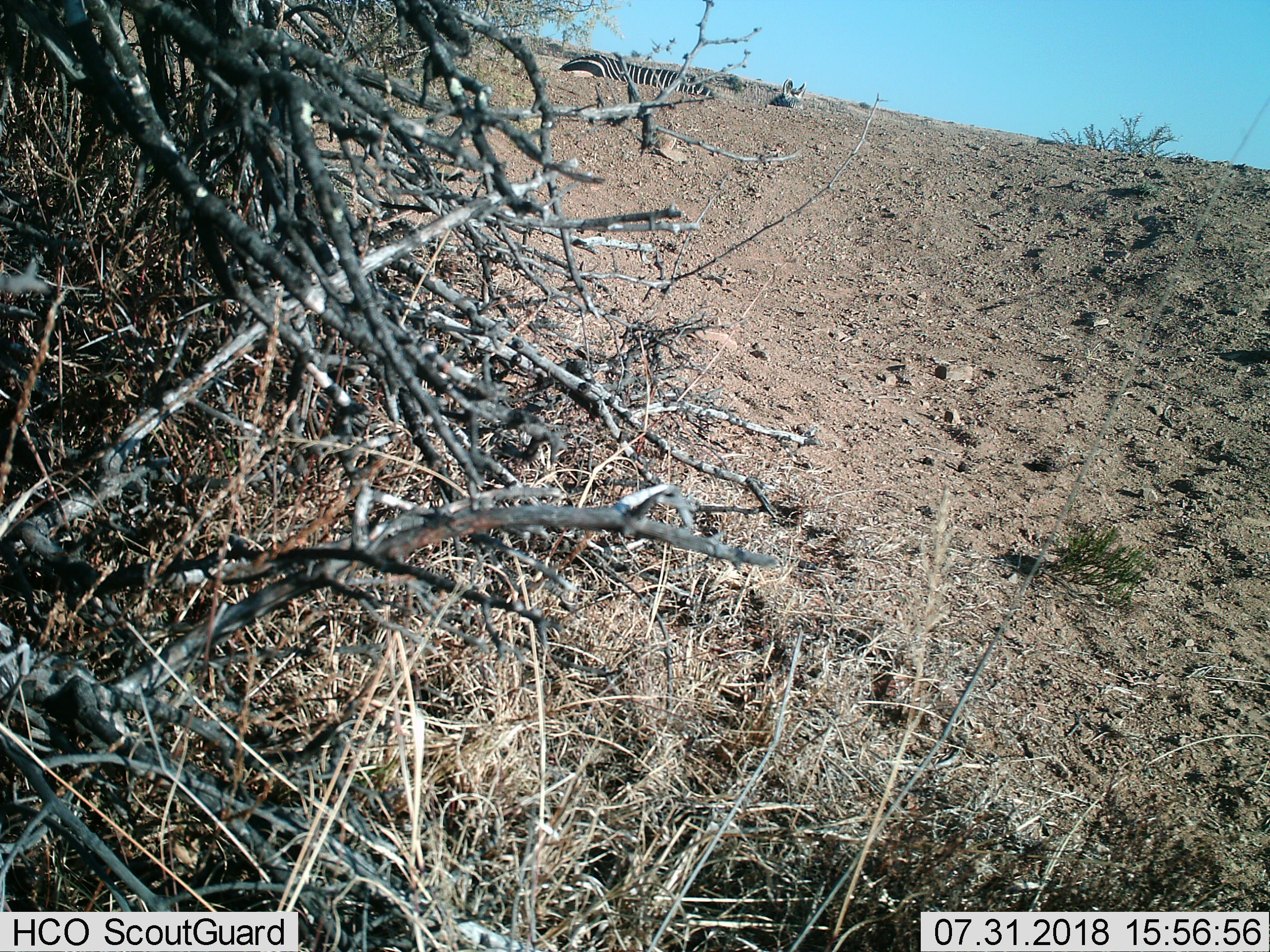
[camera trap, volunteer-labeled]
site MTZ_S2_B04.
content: unidentified animal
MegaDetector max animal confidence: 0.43